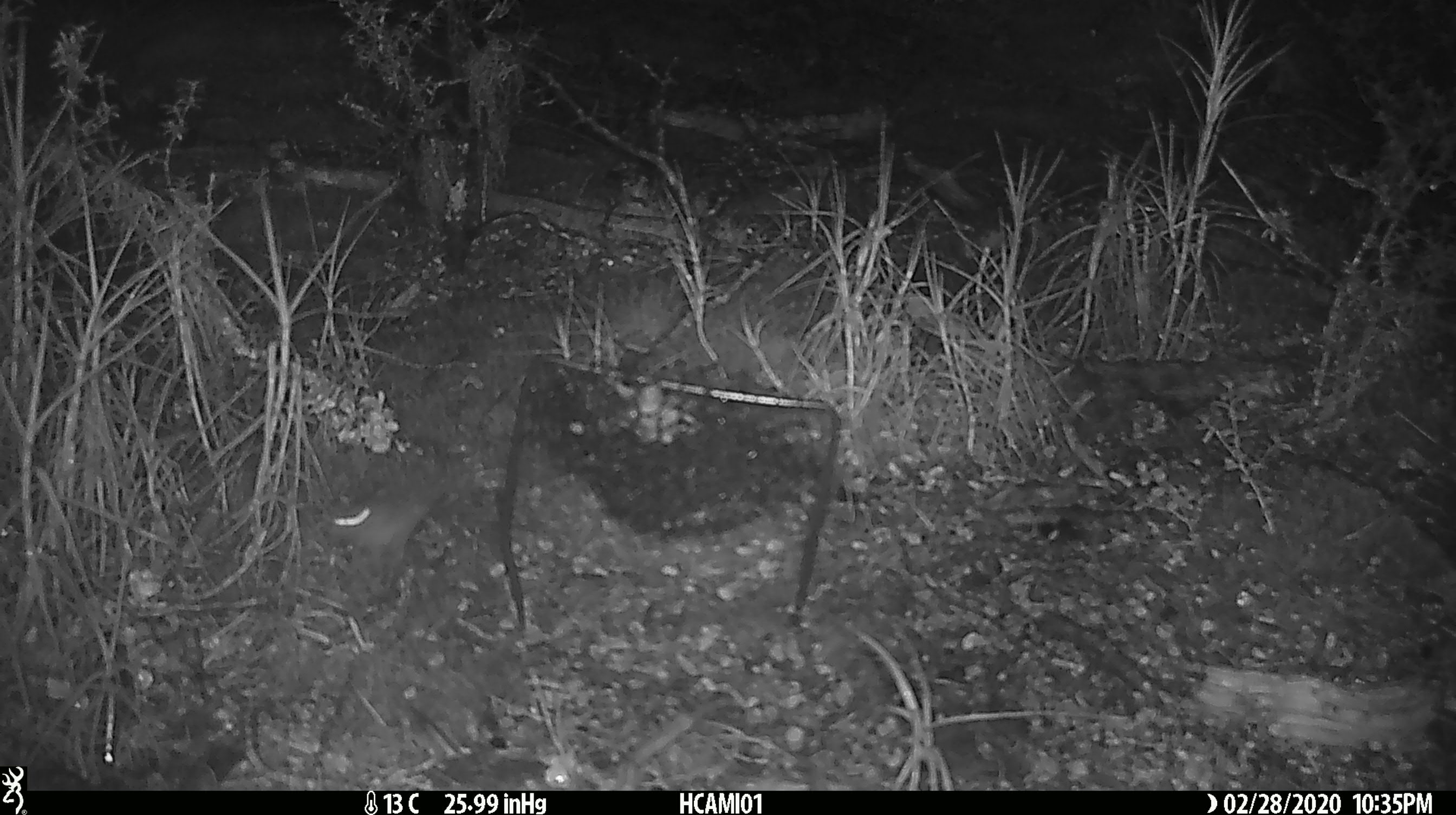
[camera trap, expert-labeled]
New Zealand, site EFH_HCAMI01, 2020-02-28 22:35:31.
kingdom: Animalia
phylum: Chordata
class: Mammalia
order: Rodentia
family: Muridae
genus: Mus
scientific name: Mus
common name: mouse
Mouse (Mus).